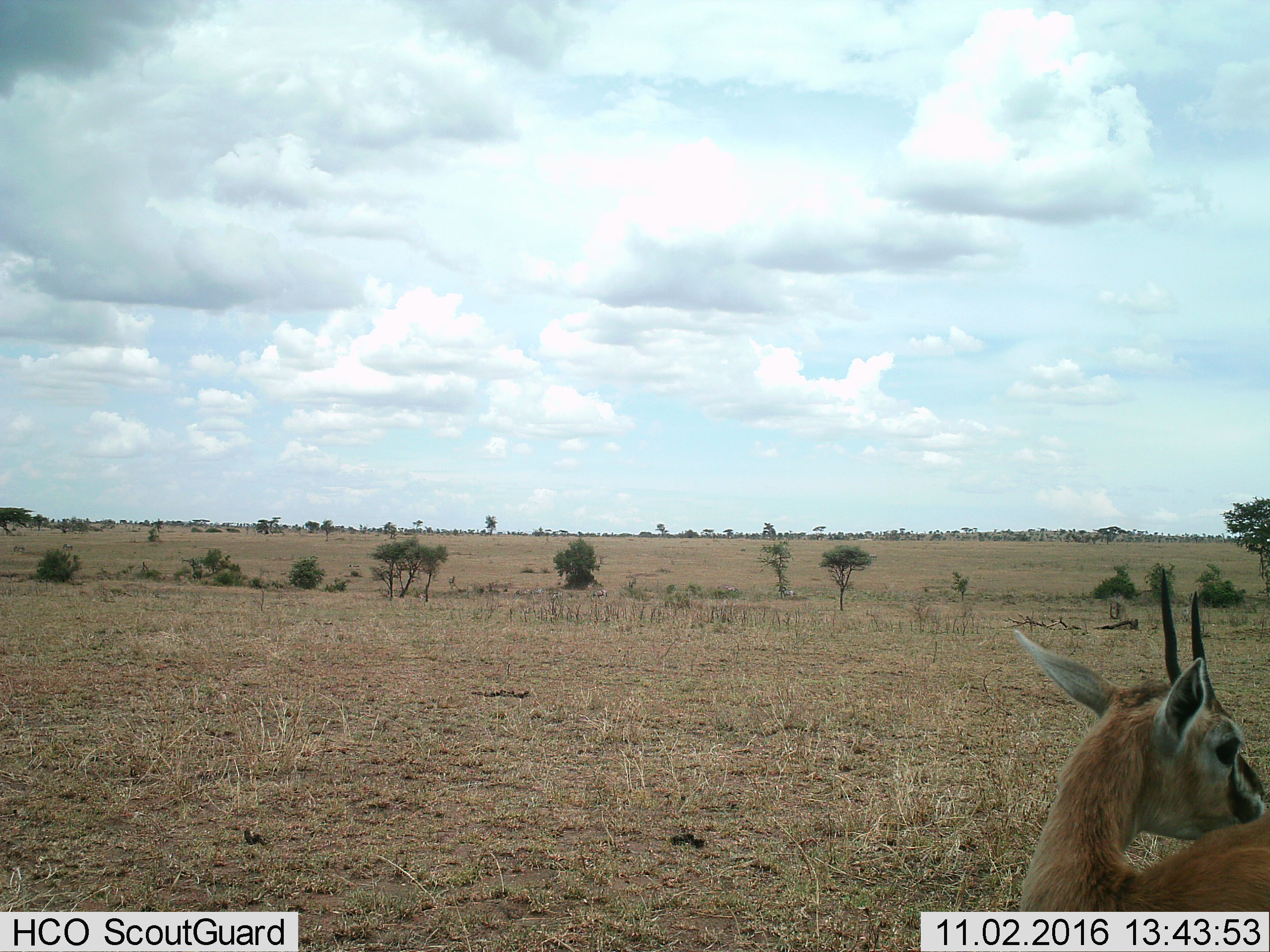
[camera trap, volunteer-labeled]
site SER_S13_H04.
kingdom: Animalia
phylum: Chordata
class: Mammalia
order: Artiodactyla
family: Bovidae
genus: Eudorcas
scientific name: Eudorcas thomsonii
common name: thomson's gazelle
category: gazellethomsons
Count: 1.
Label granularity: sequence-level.